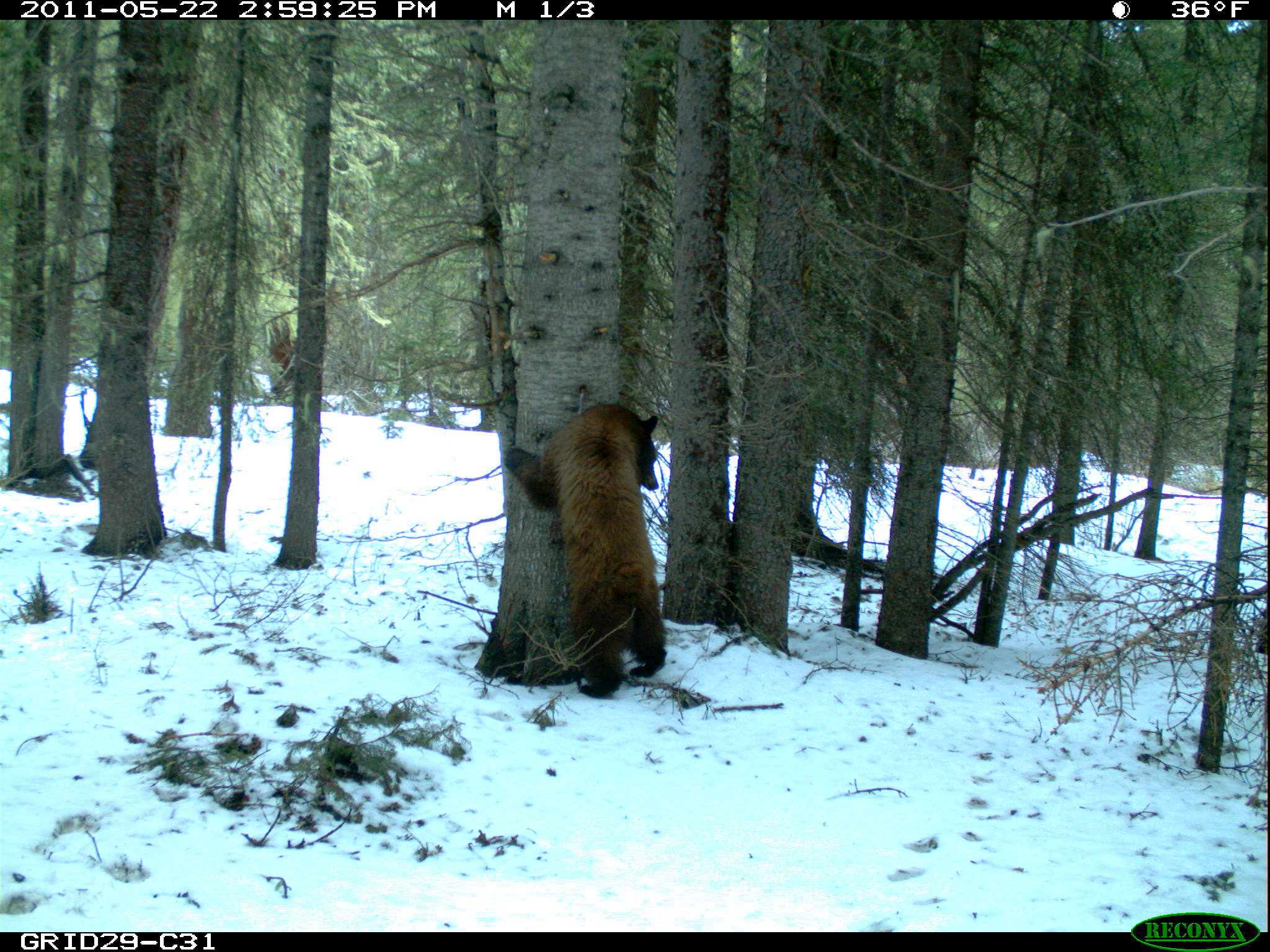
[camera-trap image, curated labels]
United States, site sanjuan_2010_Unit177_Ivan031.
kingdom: Animalia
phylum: Chordata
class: Mammalia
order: Carnivora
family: Ursidae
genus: Ursus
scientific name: Ursus americanus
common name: american black bear